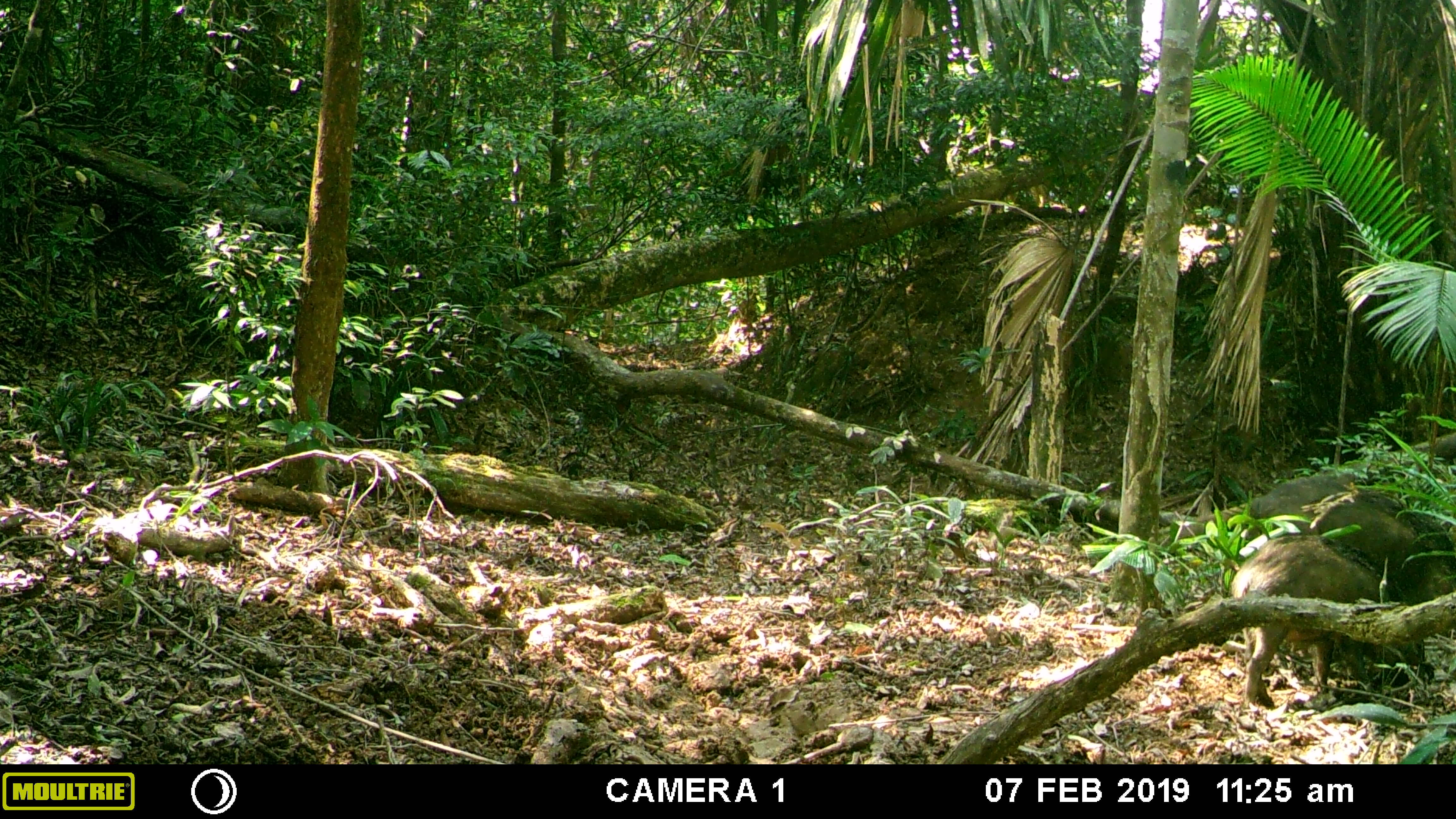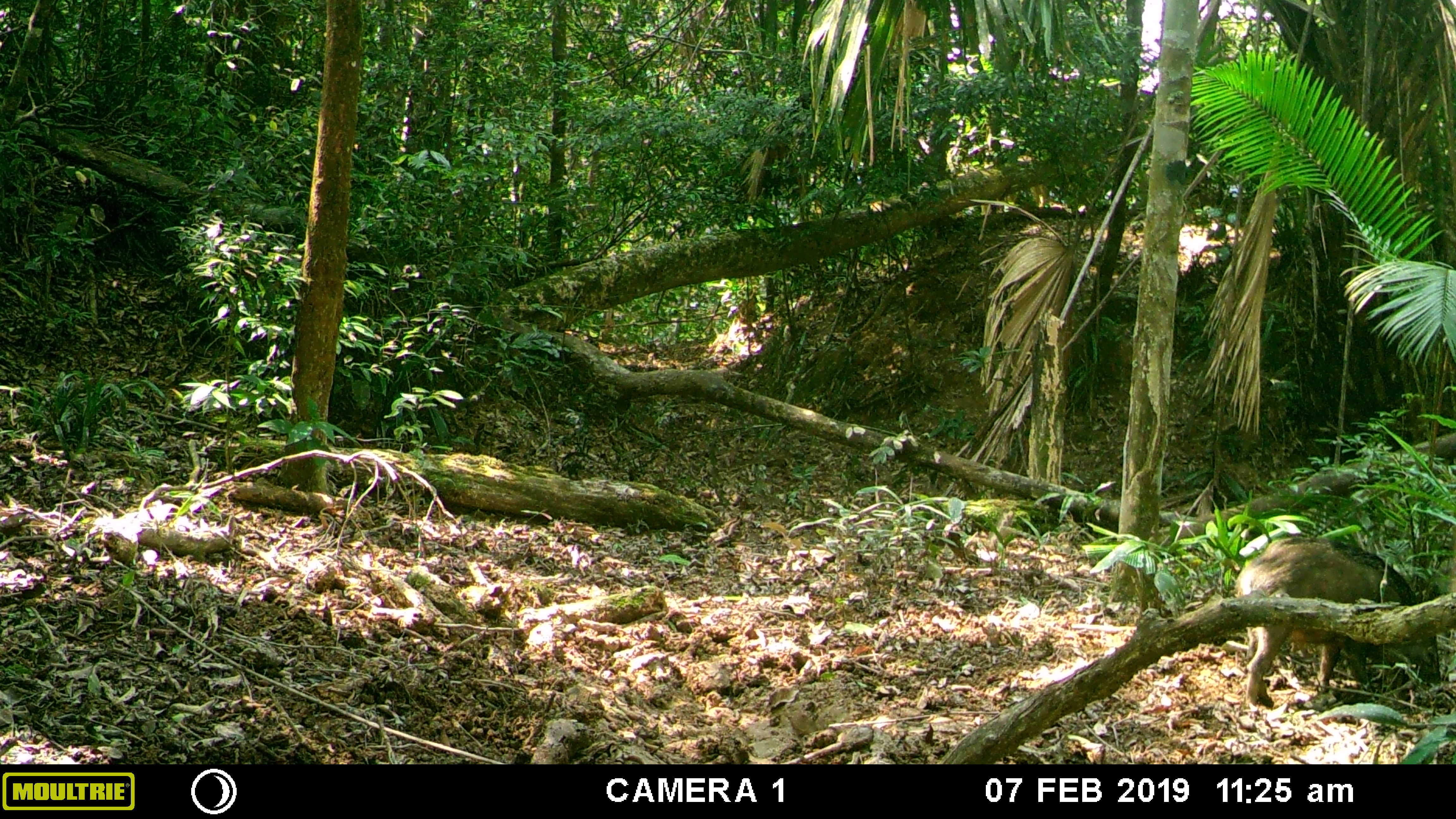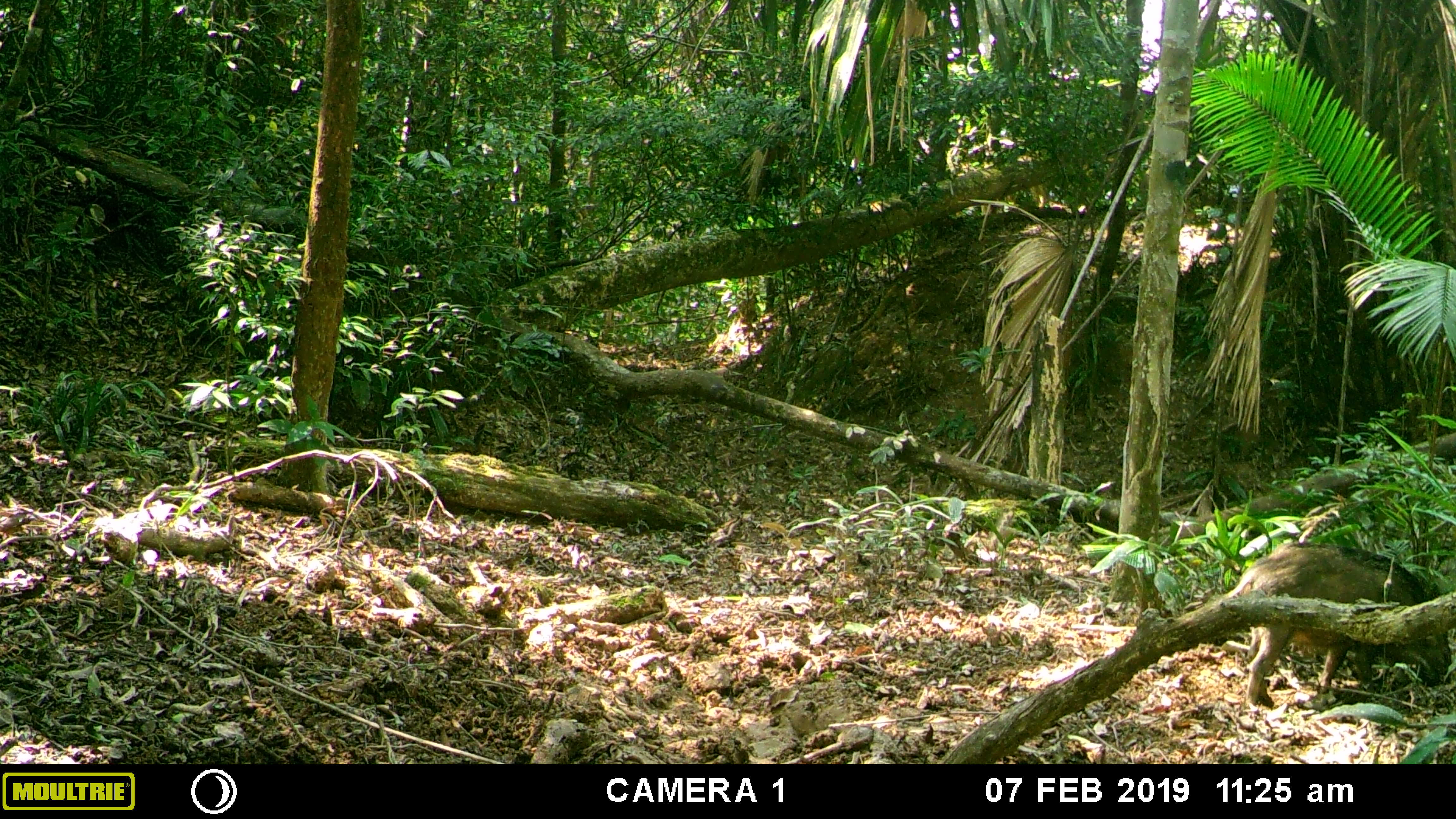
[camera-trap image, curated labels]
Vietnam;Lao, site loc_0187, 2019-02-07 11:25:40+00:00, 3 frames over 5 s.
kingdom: Animalia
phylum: Chordata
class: Mammalia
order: Artiodactyla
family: Suidae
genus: Sus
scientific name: Sus scrofa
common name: eurasian wild pig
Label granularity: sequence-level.